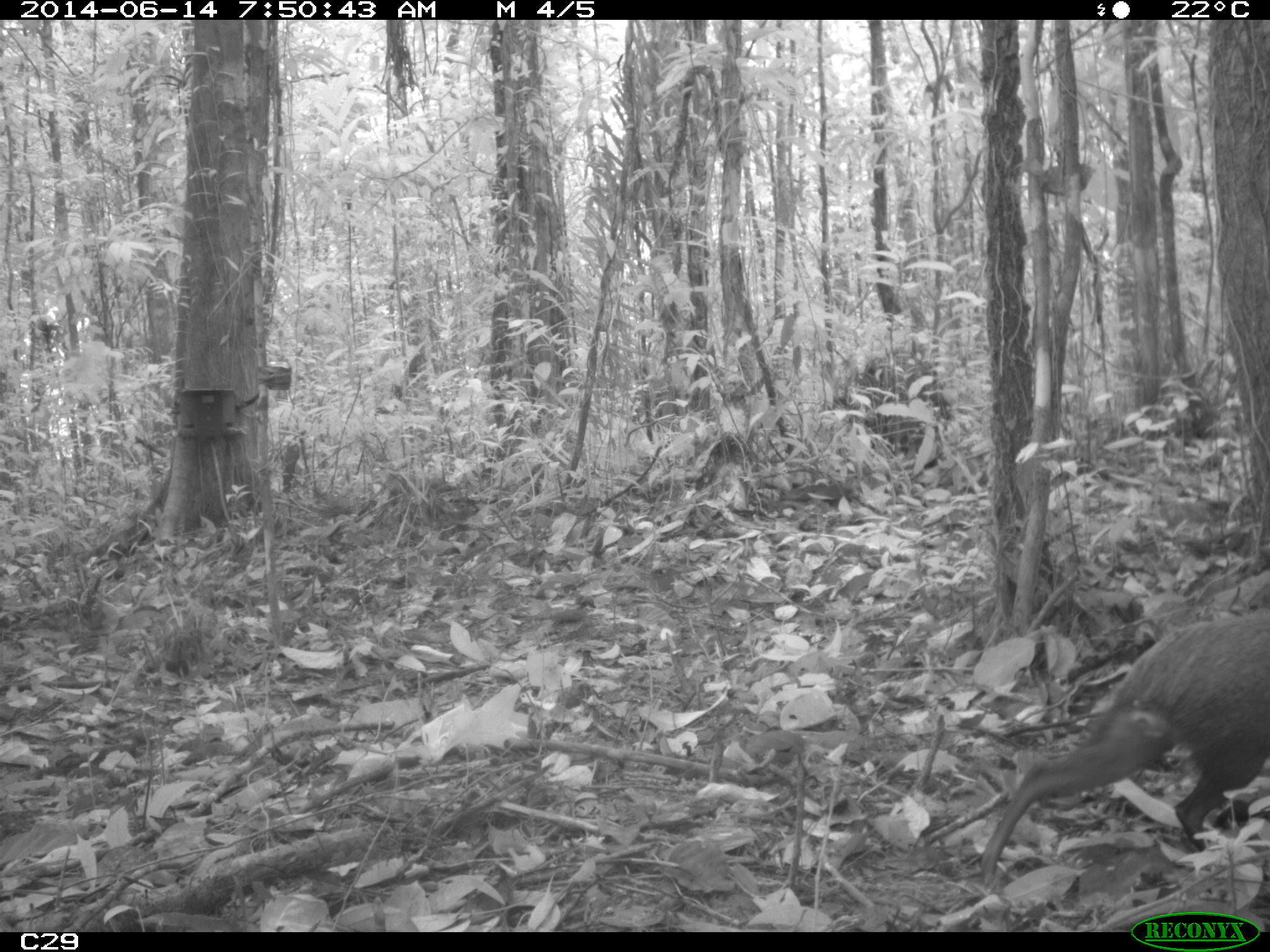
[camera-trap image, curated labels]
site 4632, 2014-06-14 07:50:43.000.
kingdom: Animalia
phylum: Chordata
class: Mammalia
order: Rodentia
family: Dasyproctidae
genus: Dasyprocta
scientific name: Dasyprocta leporina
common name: red-rumped agouti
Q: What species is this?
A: Dasyprocta leporina (red-rumped agouti).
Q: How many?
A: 1.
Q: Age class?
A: Adult.